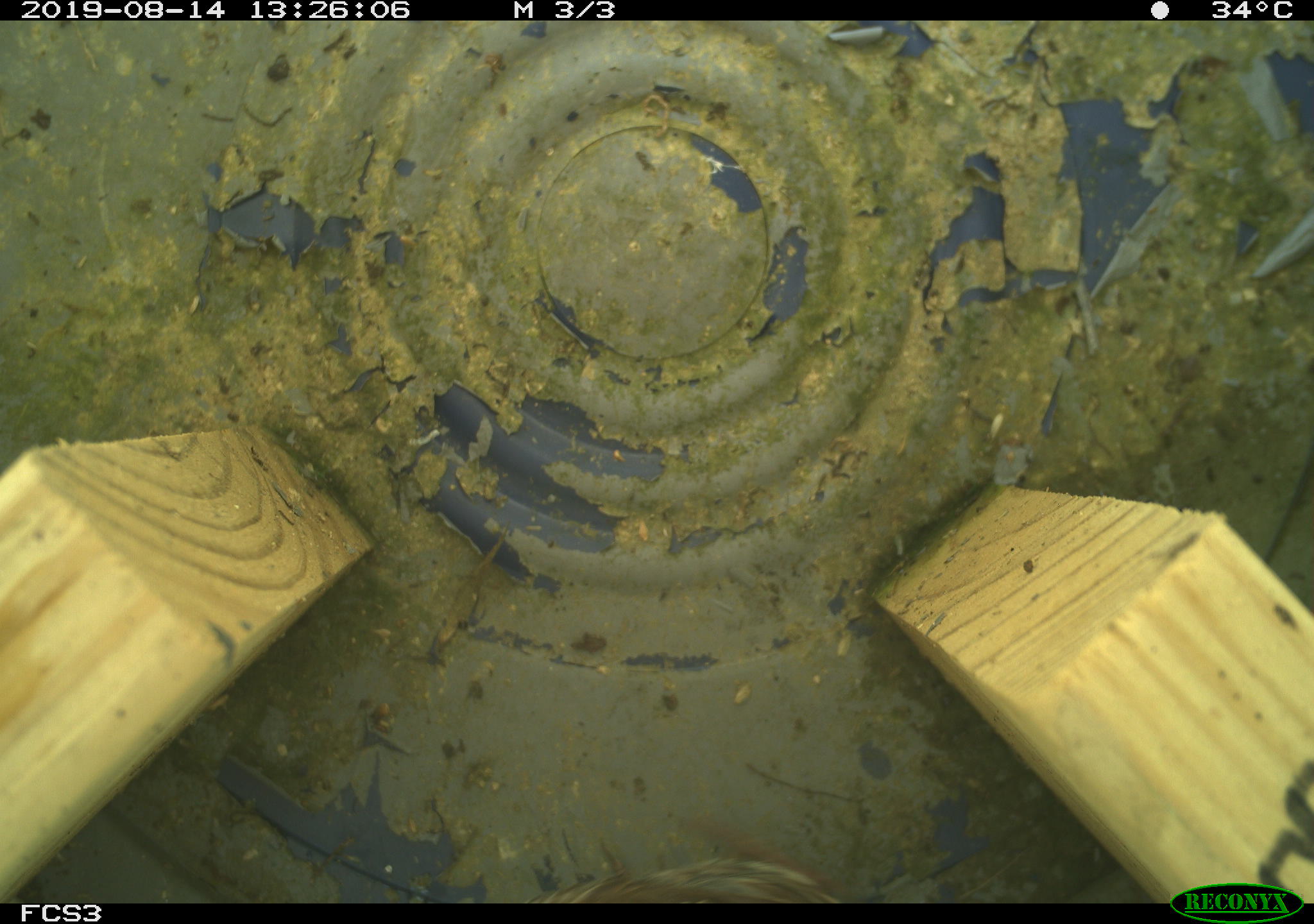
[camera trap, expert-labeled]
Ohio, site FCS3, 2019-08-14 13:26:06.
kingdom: Animalia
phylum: Chordata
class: Aves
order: Passeriformes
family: Passerellidae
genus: Melospiza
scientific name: Melospiza melodia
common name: song sparrow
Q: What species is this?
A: Song sparrow (Melospiza melodia).